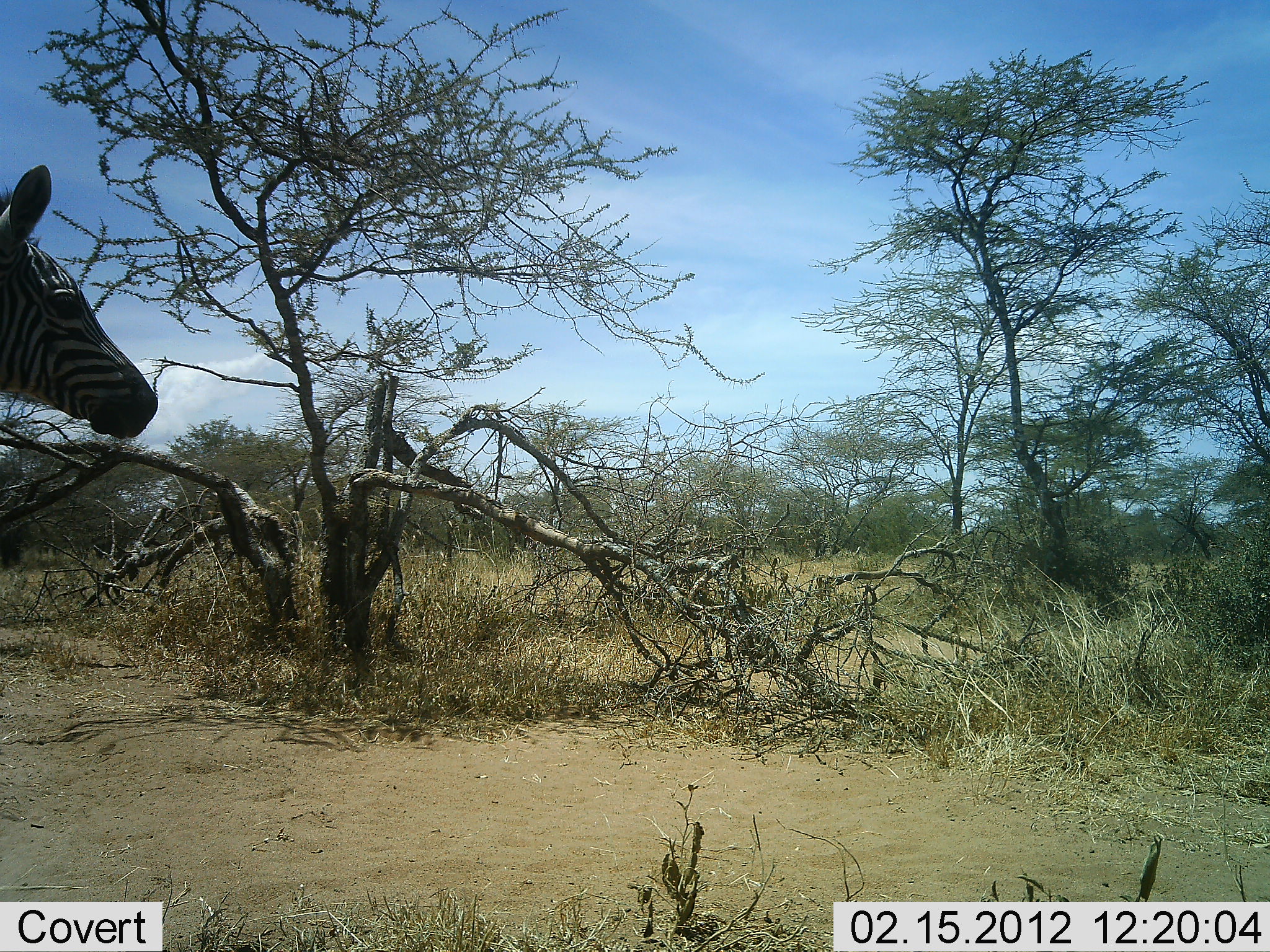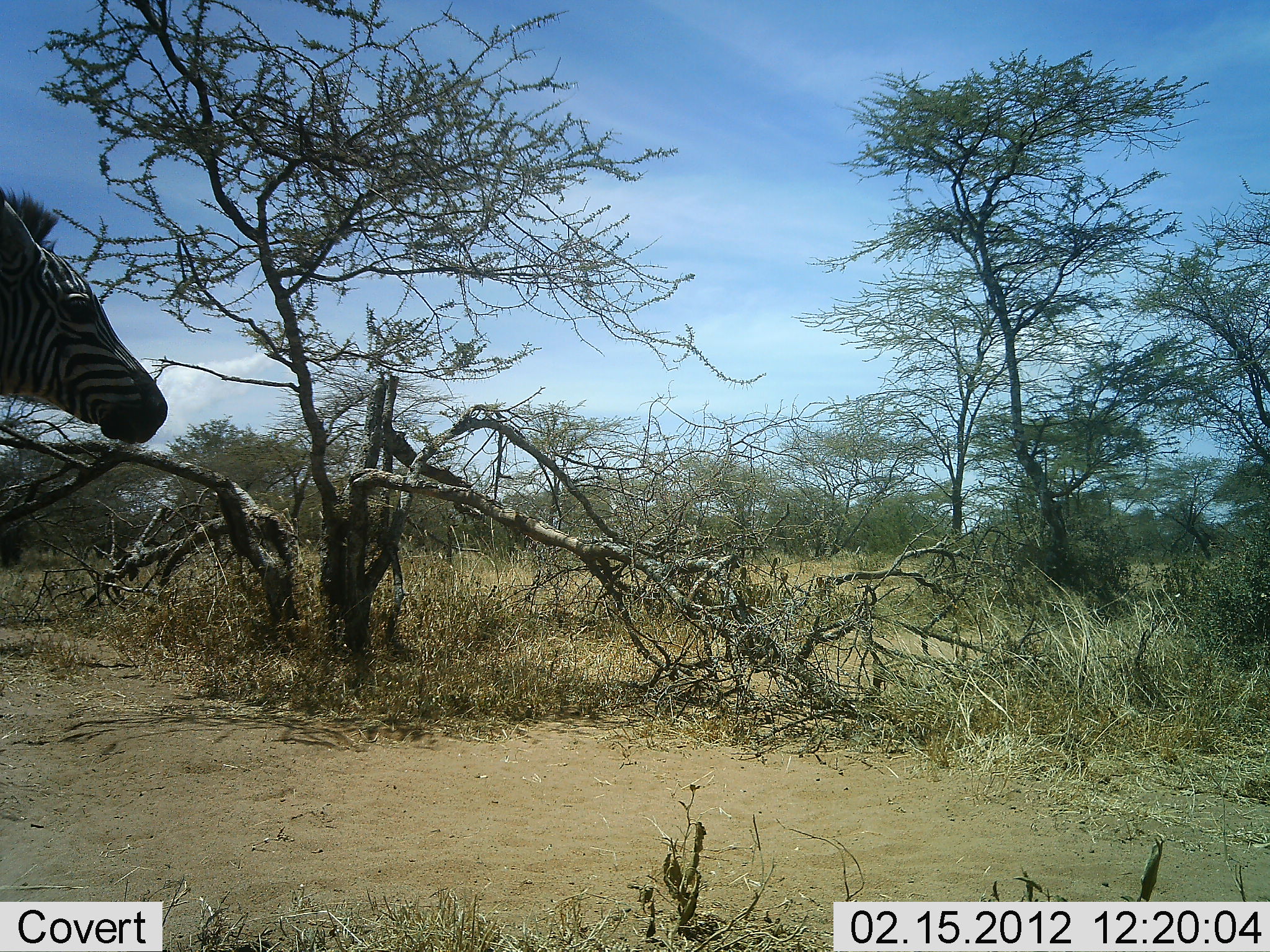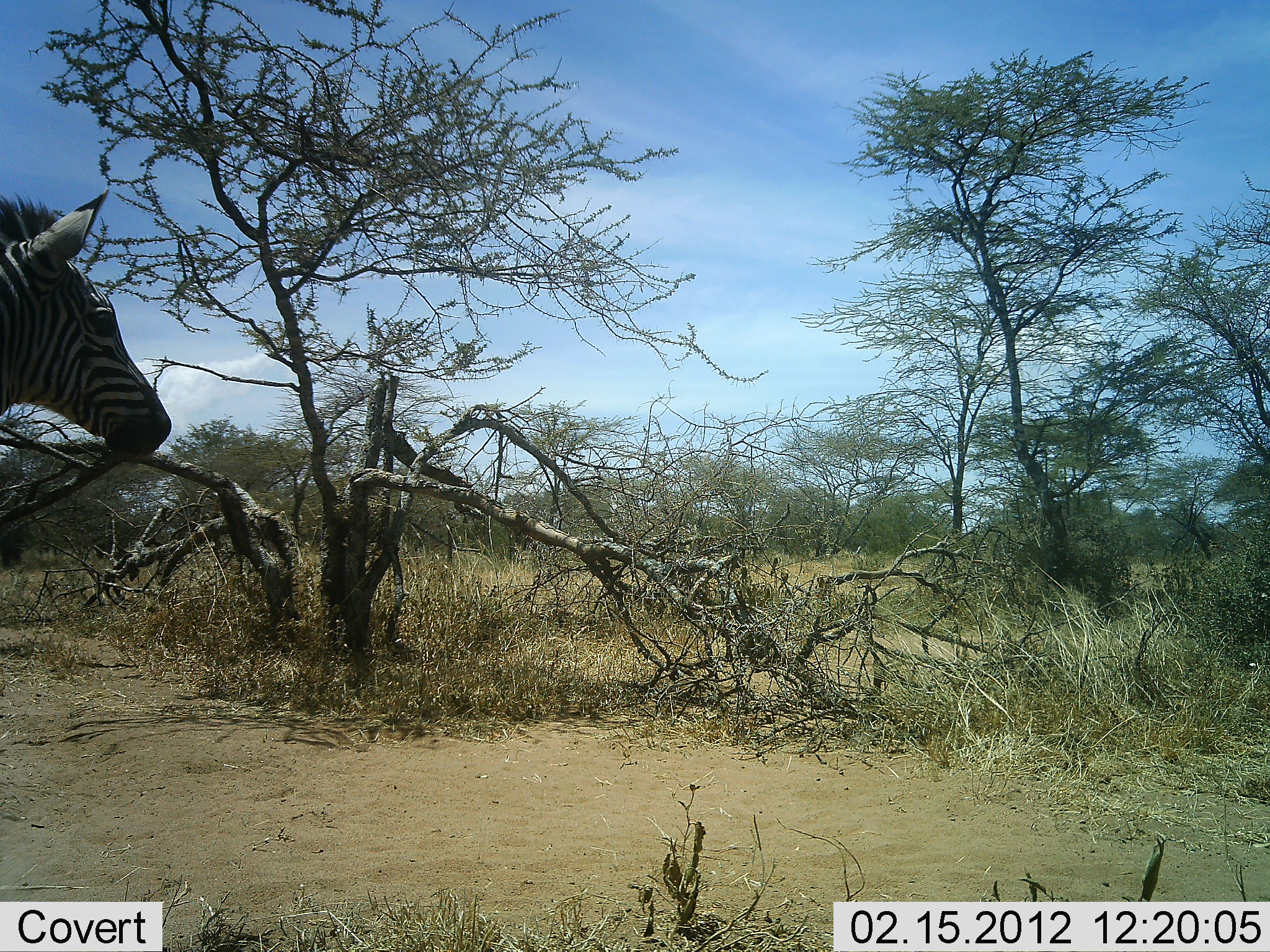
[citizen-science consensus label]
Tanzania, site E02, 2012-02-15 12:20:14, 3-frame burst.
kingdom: Animalia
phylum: Chordata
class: Mammalia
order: Perissodactyla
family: Equidae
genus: Equus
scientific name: Equus quagga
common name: plains zebra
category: zebra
Zebra (plains zebra) (Equus quagga), count 1. Behavior (volunteer vote fractions): standing 83%, resting 0%, moving 17%, interacting 0%. Young present (vote fraction): 11%. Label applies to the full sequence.